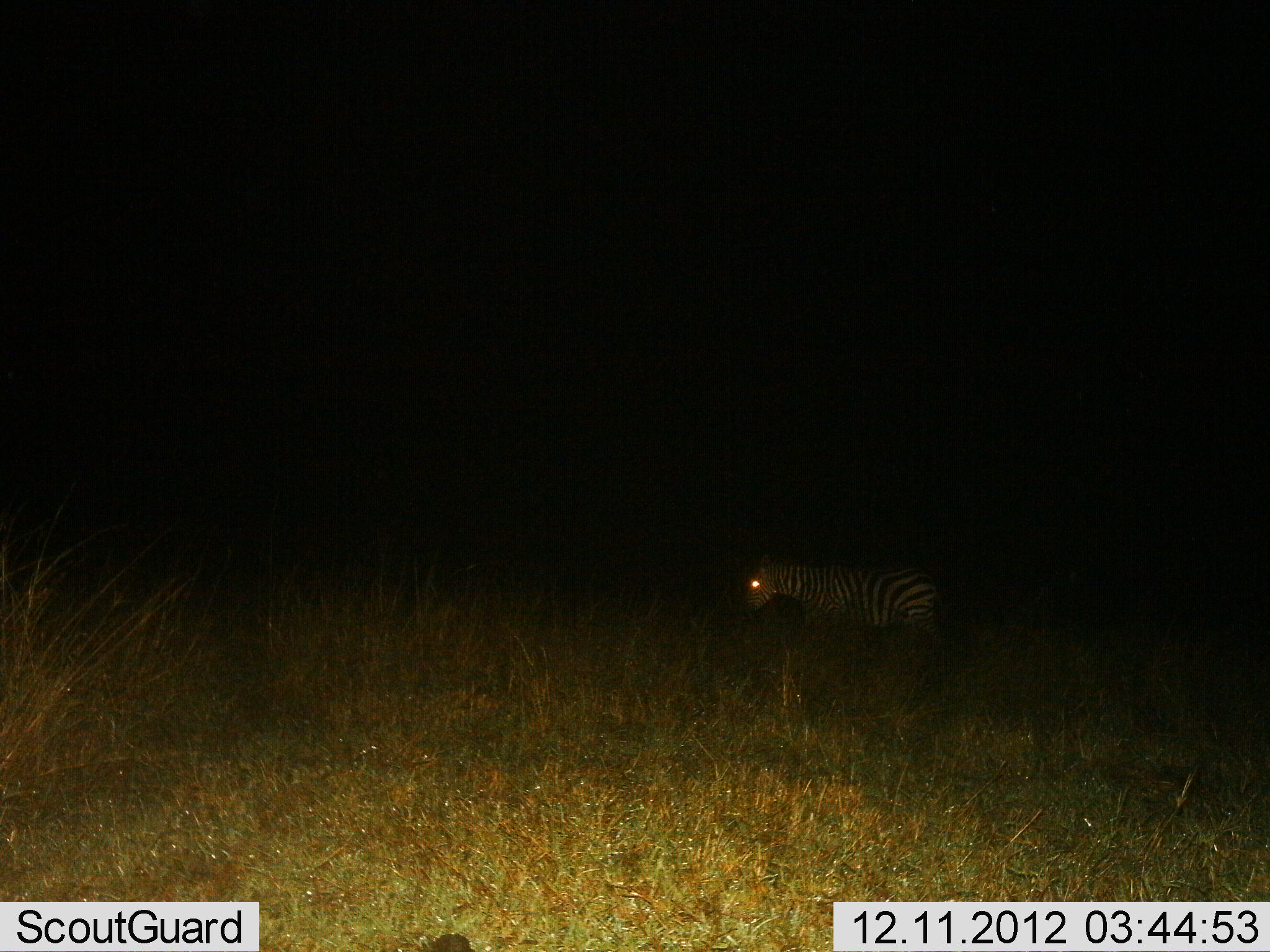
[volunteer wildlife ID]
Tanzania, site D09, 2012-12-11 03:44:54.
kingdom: Animalia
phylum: Chordata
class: Mammalia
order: Perissodactyla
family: Equidae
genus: Equus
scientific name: Equus quagga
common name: plains zebra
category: zebra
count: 1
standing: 50%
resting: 0%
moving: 50%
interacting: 0%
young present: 0%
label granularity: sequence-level